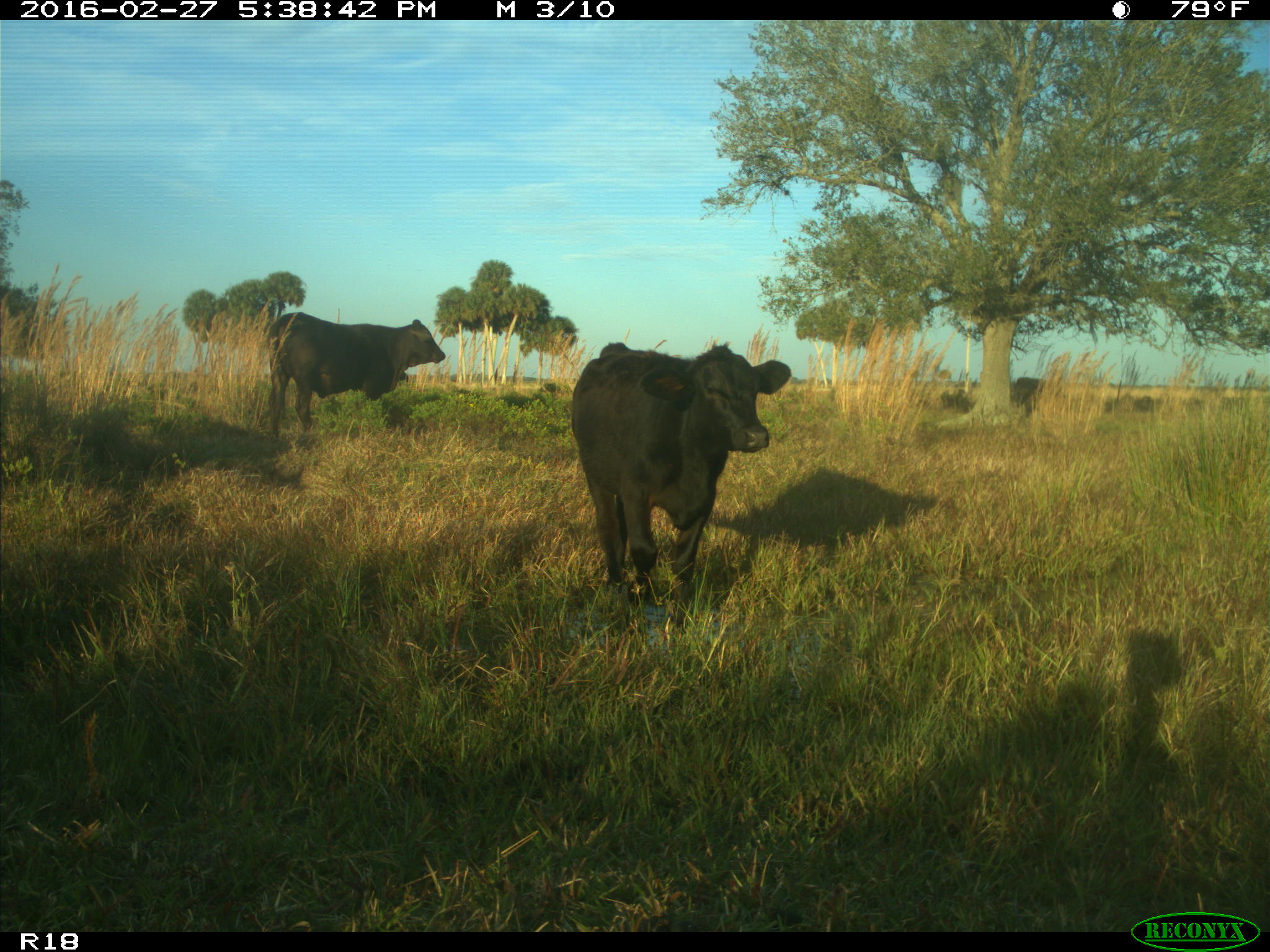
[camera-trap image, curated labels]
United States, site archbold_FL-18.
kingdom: Animalia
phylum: Chordata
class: Mammalia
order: Artiodactyla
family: Bovidae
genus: Bos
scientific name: Bos taurus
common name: domestic cow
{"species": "Bos taurus (domestic cow)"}